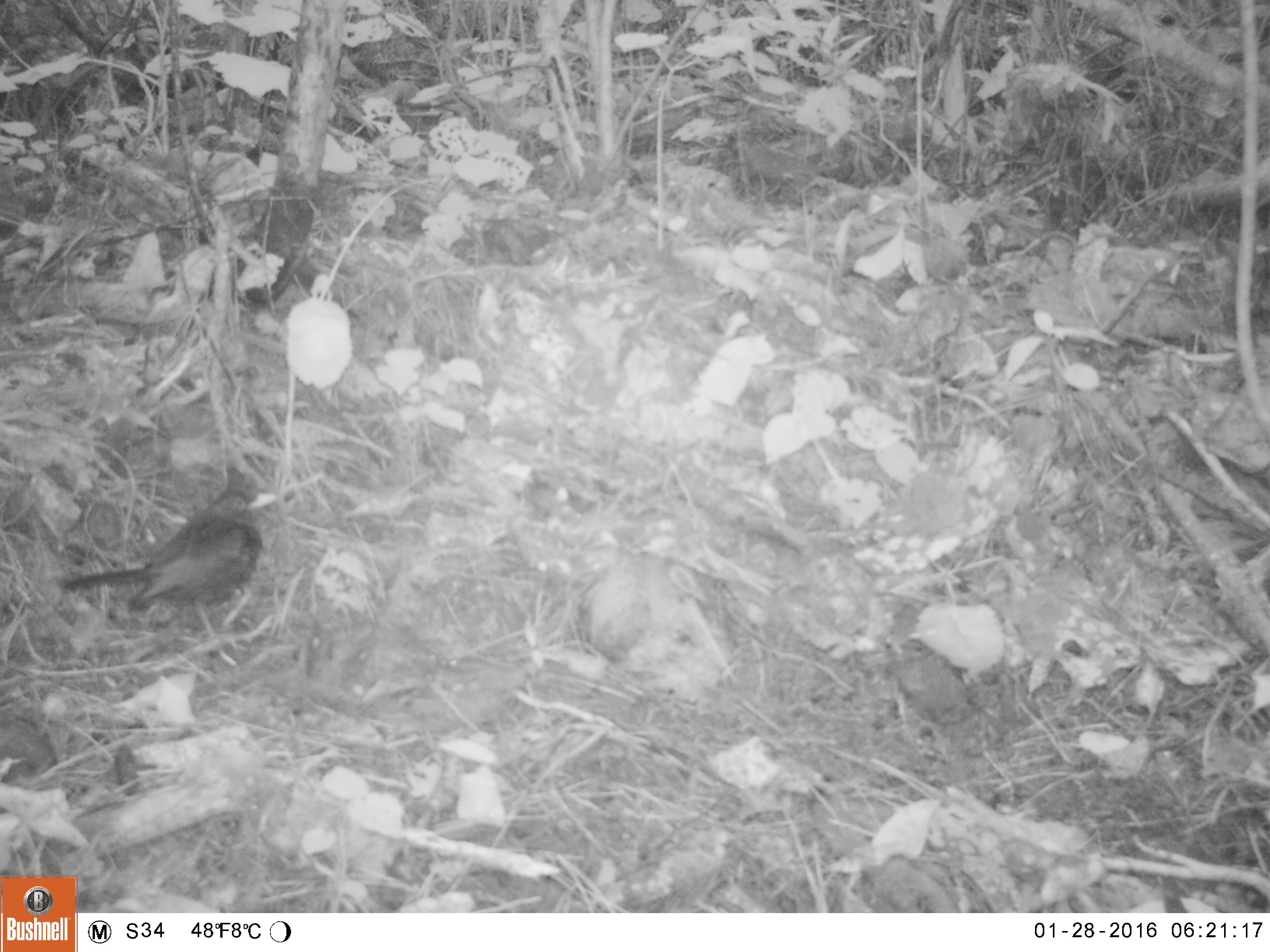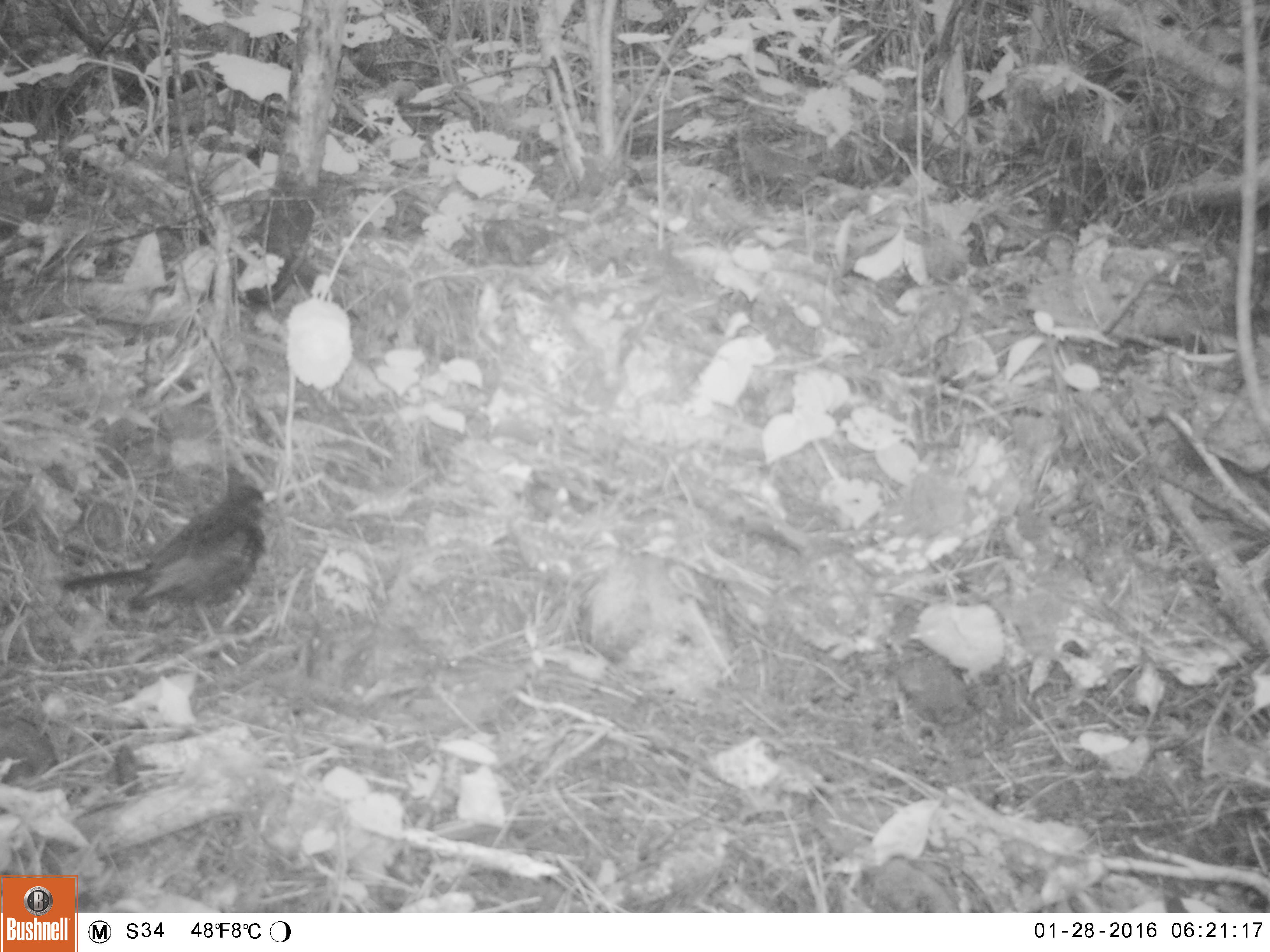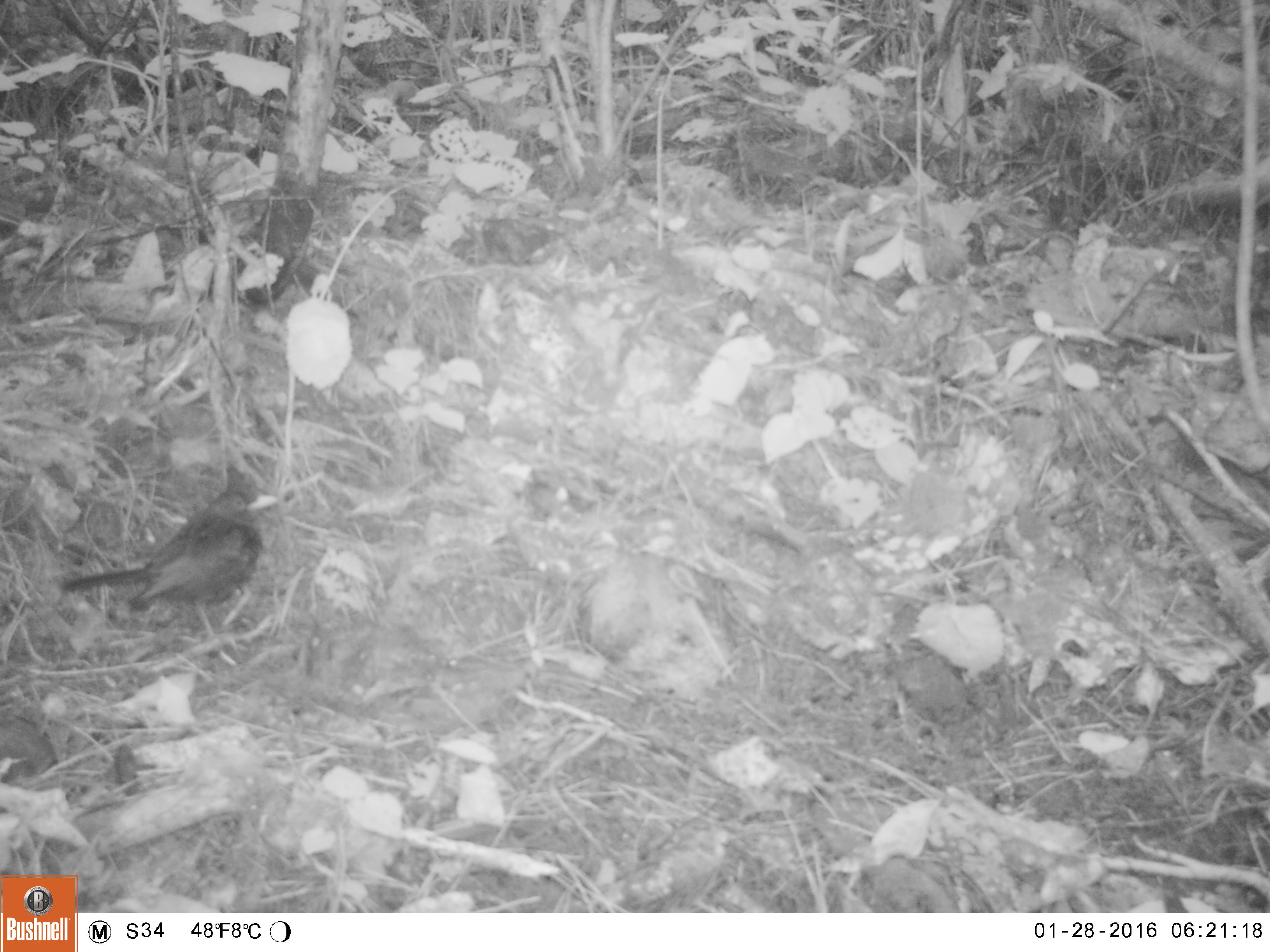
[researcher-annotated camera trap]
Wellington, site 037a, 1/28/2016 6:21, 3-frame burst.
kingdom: Animalia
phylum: Chordata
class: Aves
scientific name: Aves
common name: bird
Bird (Aves).